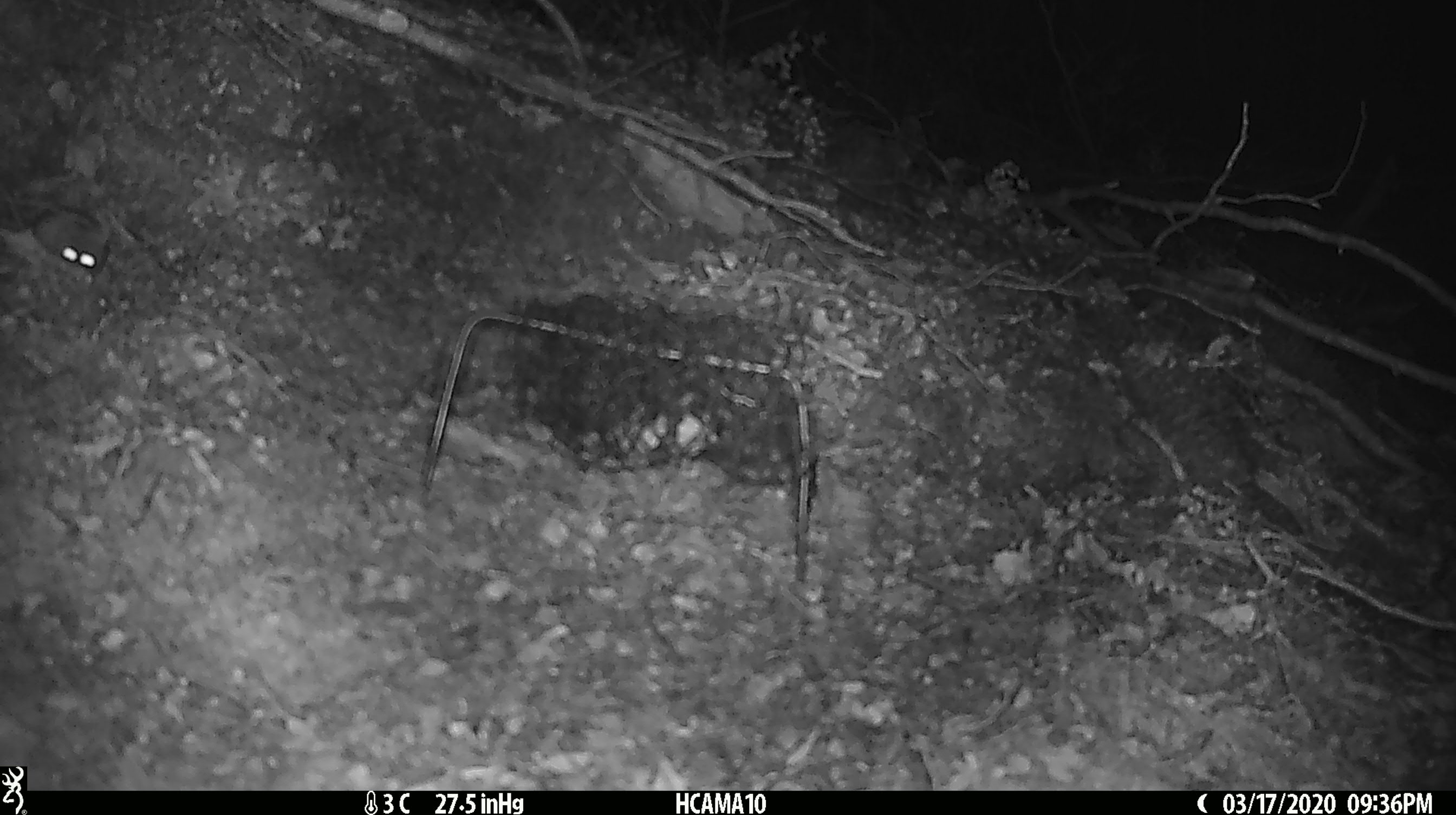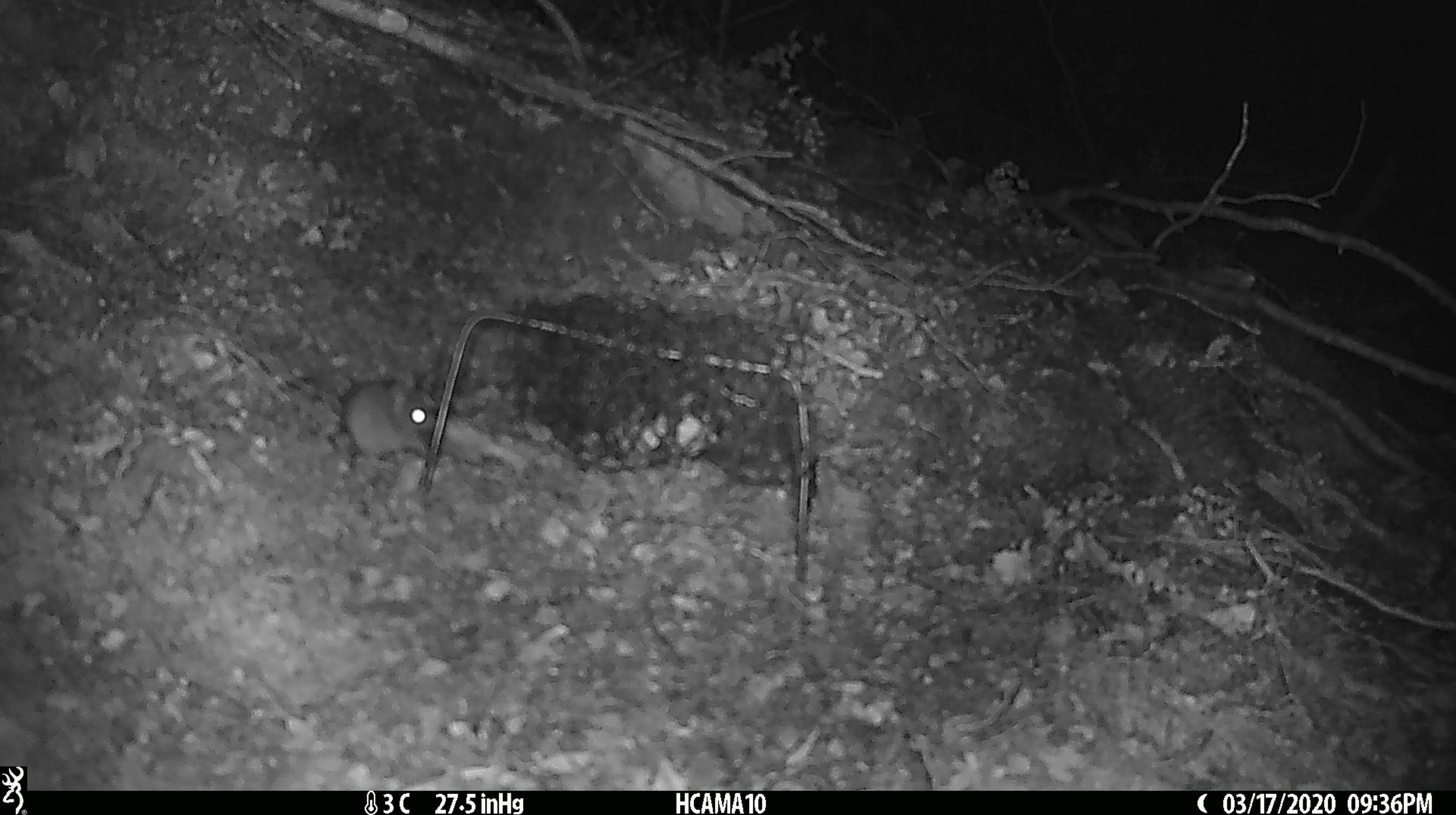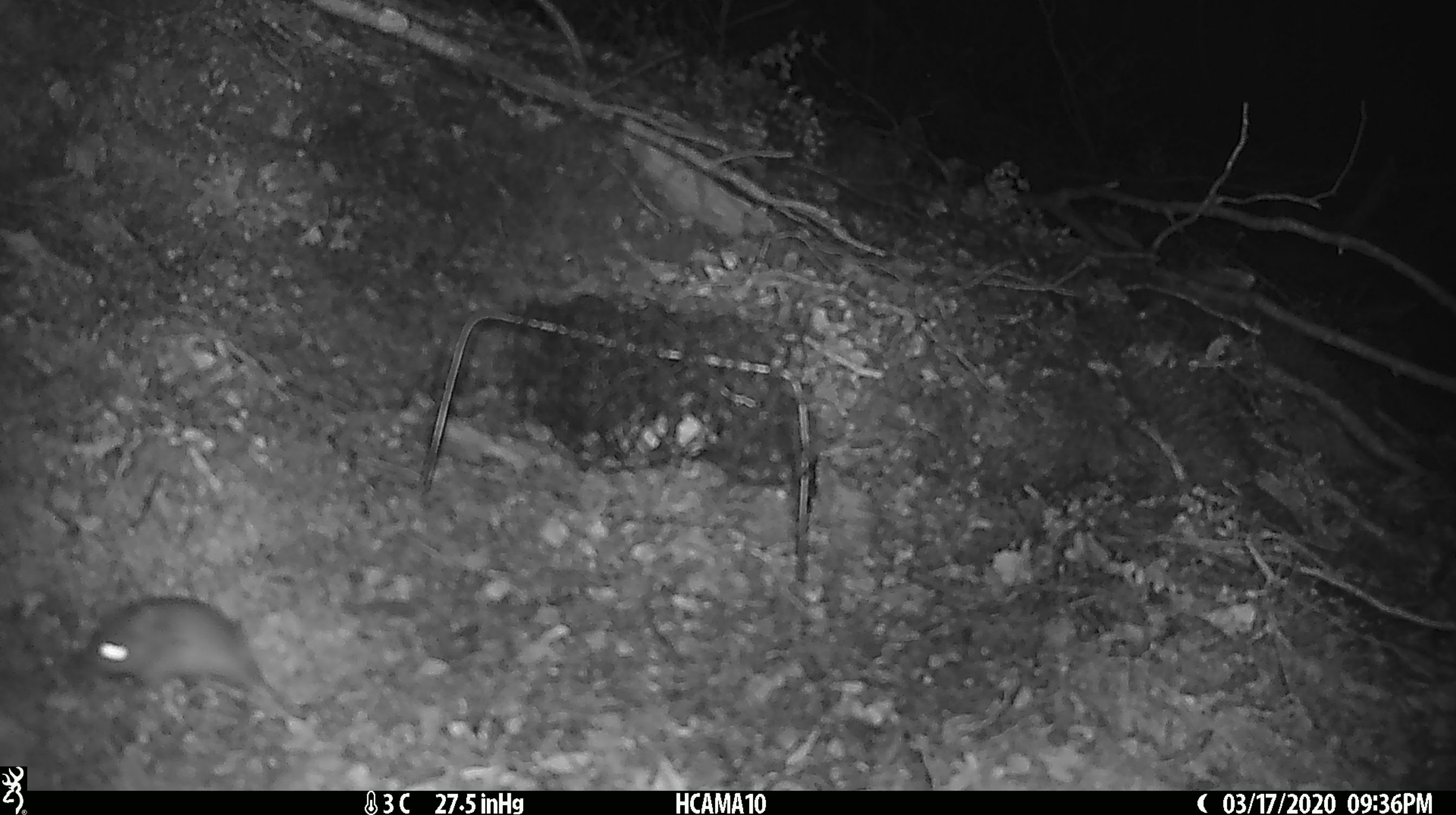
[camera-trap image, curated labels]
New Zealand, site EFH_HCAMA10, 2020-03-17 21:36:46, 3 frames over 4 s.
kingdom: Animalia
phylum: Chordata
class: Mammalia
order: Rodentia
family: Muridae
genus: Mus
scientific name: Mus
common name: mouse